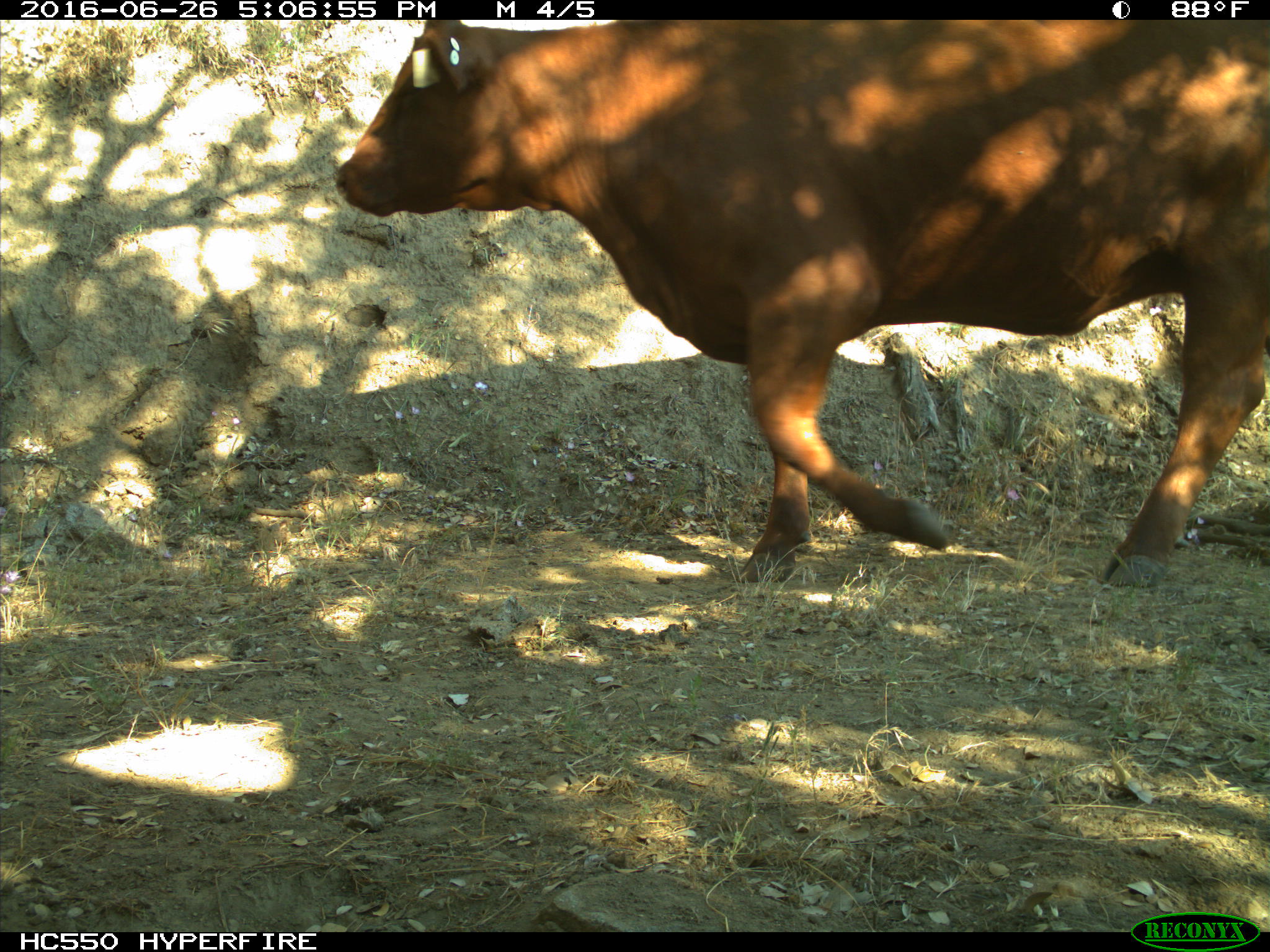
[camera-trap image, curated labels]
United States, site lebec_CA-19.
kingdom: Animalia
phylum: Chordata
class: Mammalia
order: Artiodactyla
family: Bovidae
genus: Bos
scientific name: Bos taurus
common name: domestic cow